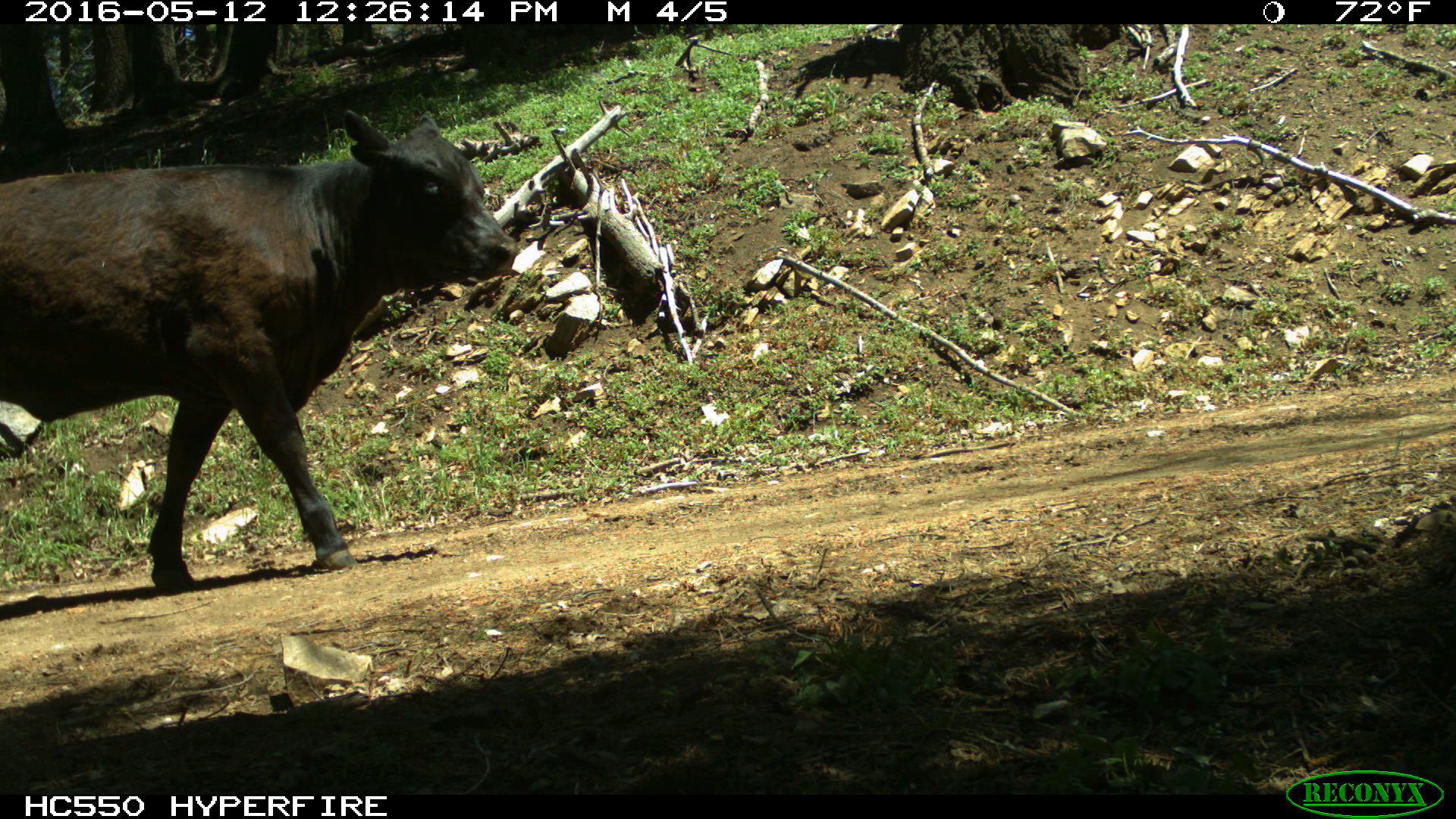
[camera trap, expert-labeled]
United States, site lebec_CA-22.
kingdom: Animalia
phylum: Chordata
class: Mammalia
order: Artiodactyla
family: Bovidae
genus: Bos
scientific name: Bos taurus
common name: domestic cow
Bos taurus (domestic cow).